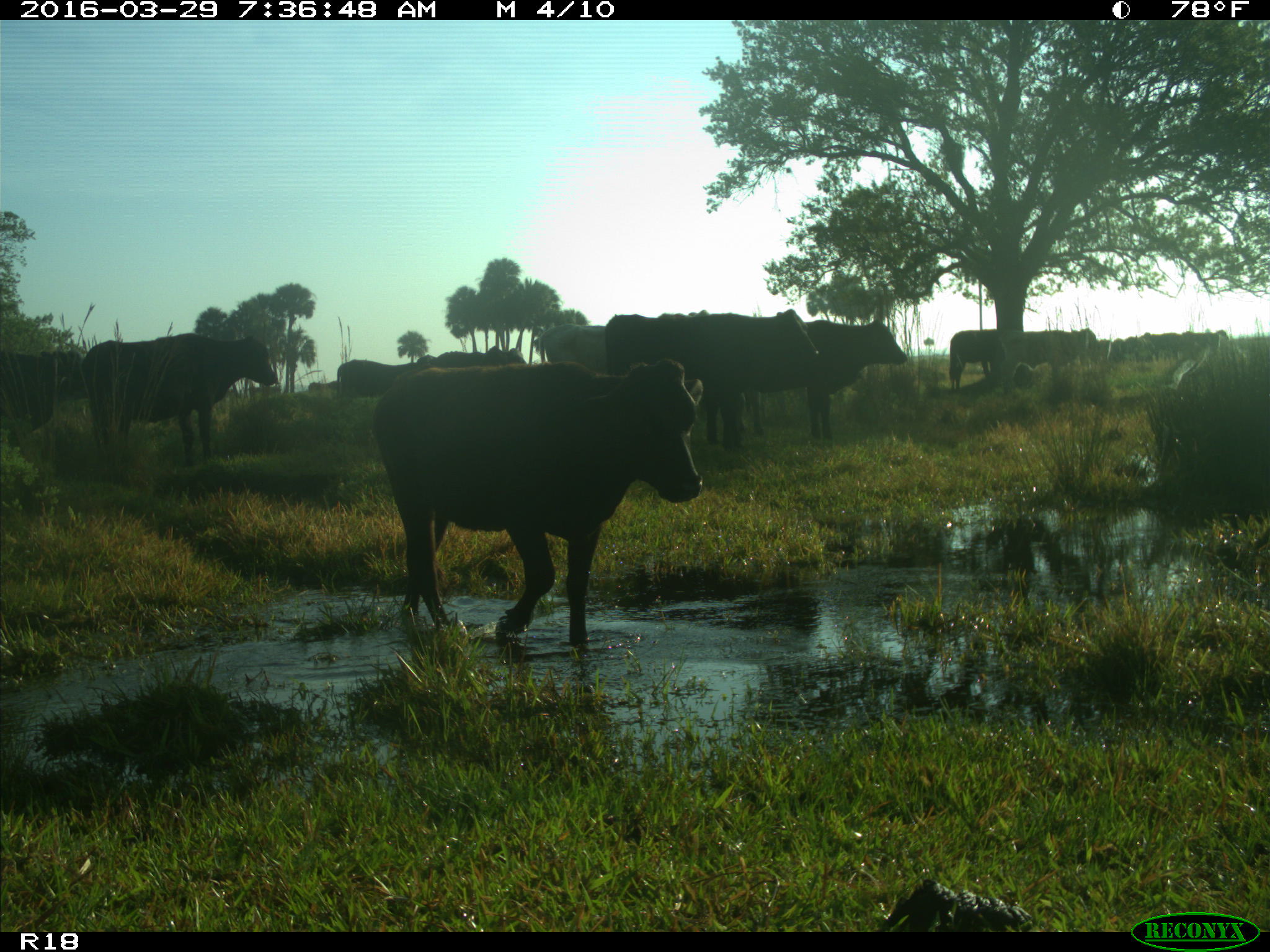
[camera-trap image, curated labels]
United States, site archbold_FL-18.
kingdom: Animalia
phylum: Chordata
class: Mammalia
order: Artiodactyla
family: Bovidae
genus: Bos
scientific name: Bos taurus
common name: domestic cow